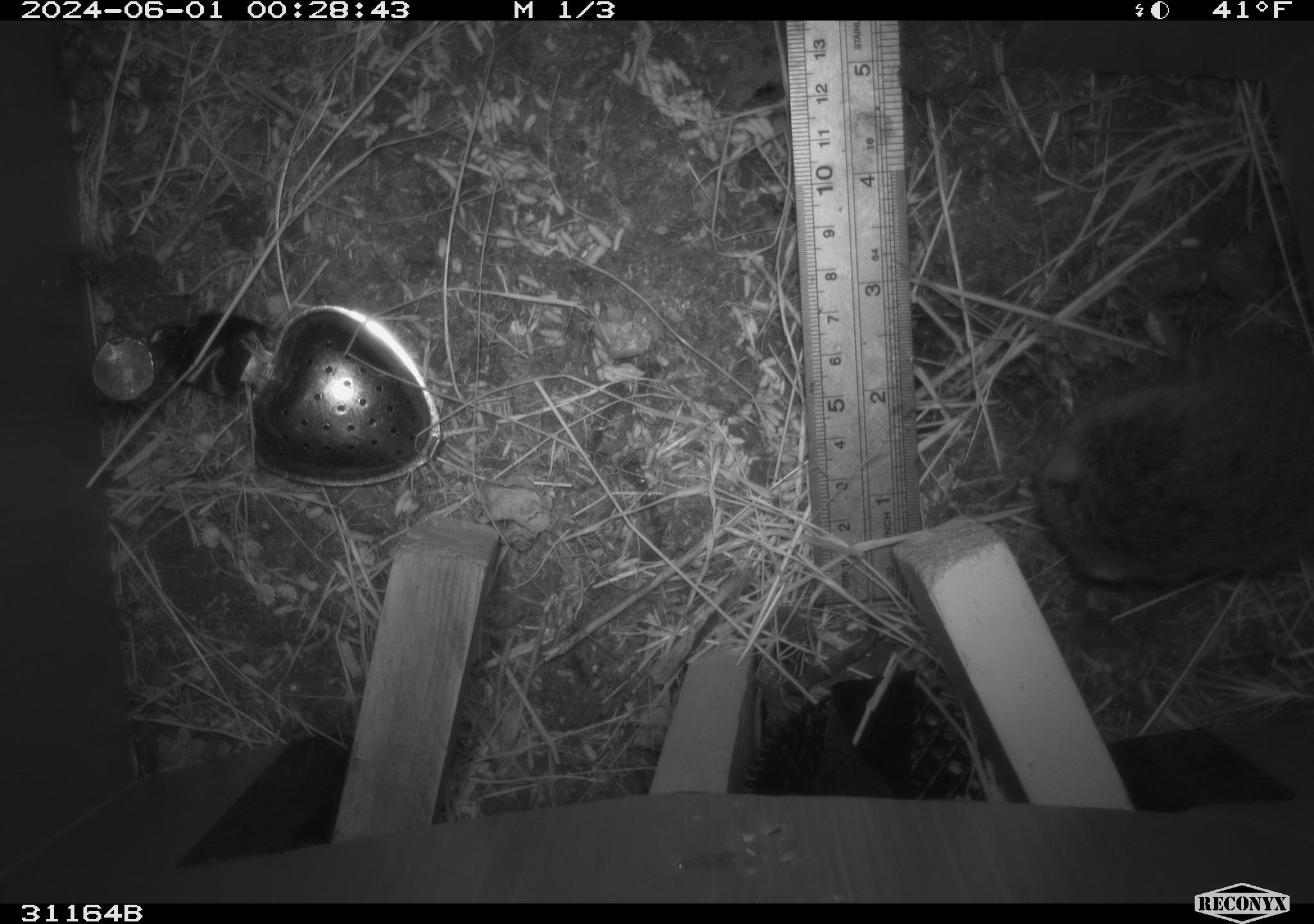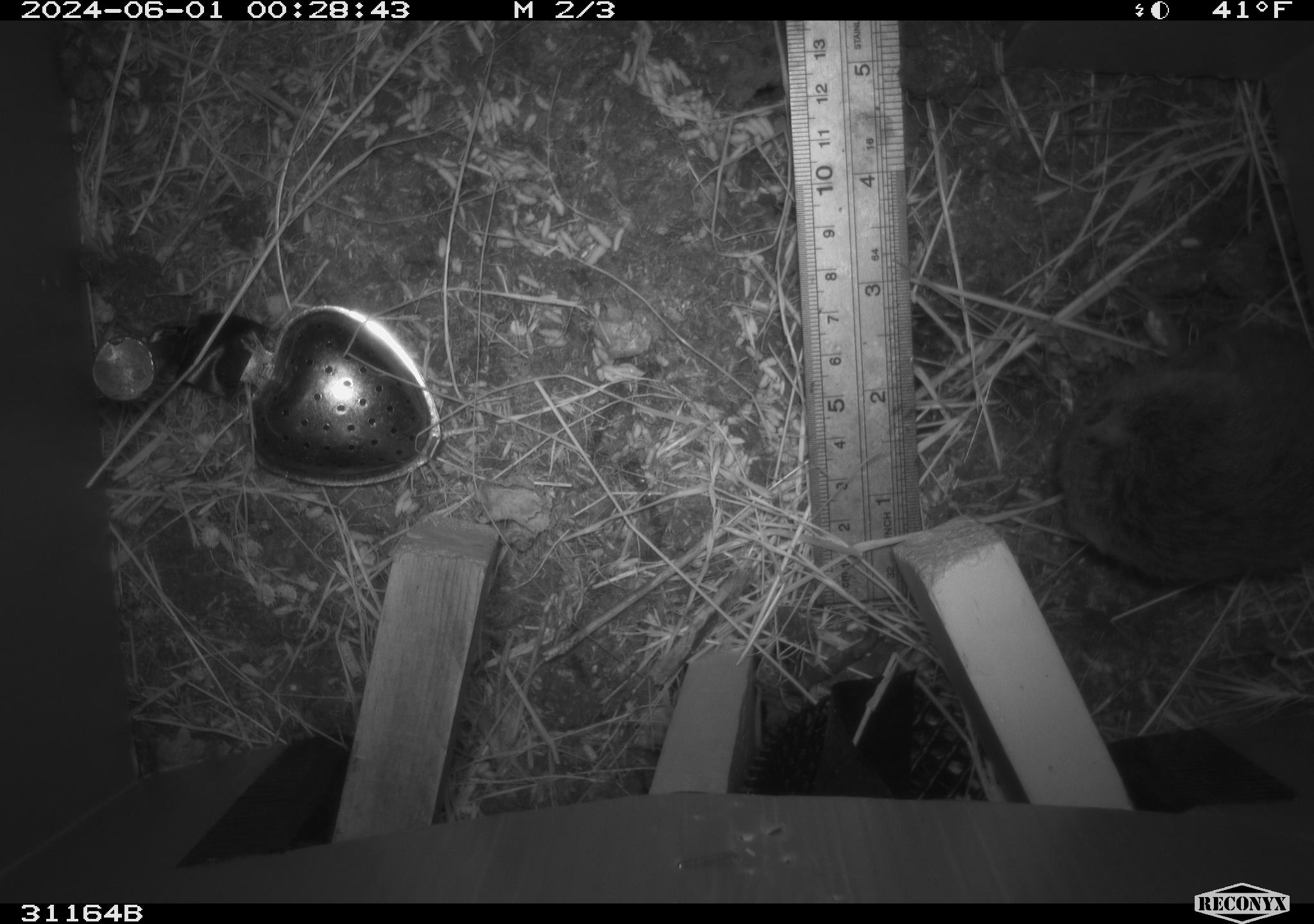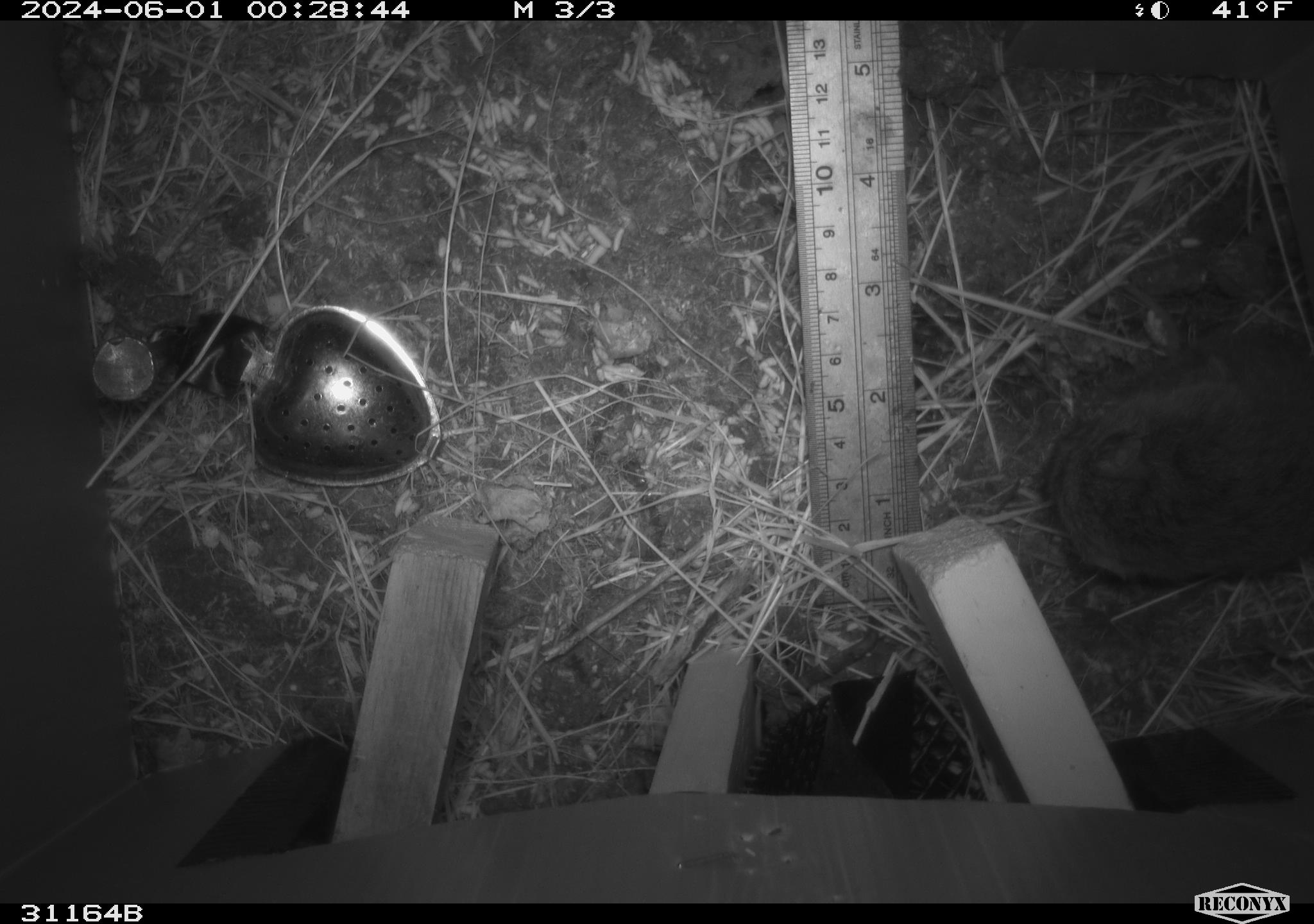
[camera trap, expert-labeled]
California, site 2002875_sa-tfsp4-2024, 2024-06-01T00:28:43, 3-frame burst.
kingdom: Animalia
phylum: Chordata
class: Mammalia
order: Rodentia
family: Cricetidae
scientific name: Arvicolinae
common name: voles, lemmings, and muskrats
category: arvicolinae subfamily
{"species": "arvicolinae subfamily (voles, lemmings, and muskrats) (Arvicolinae)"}